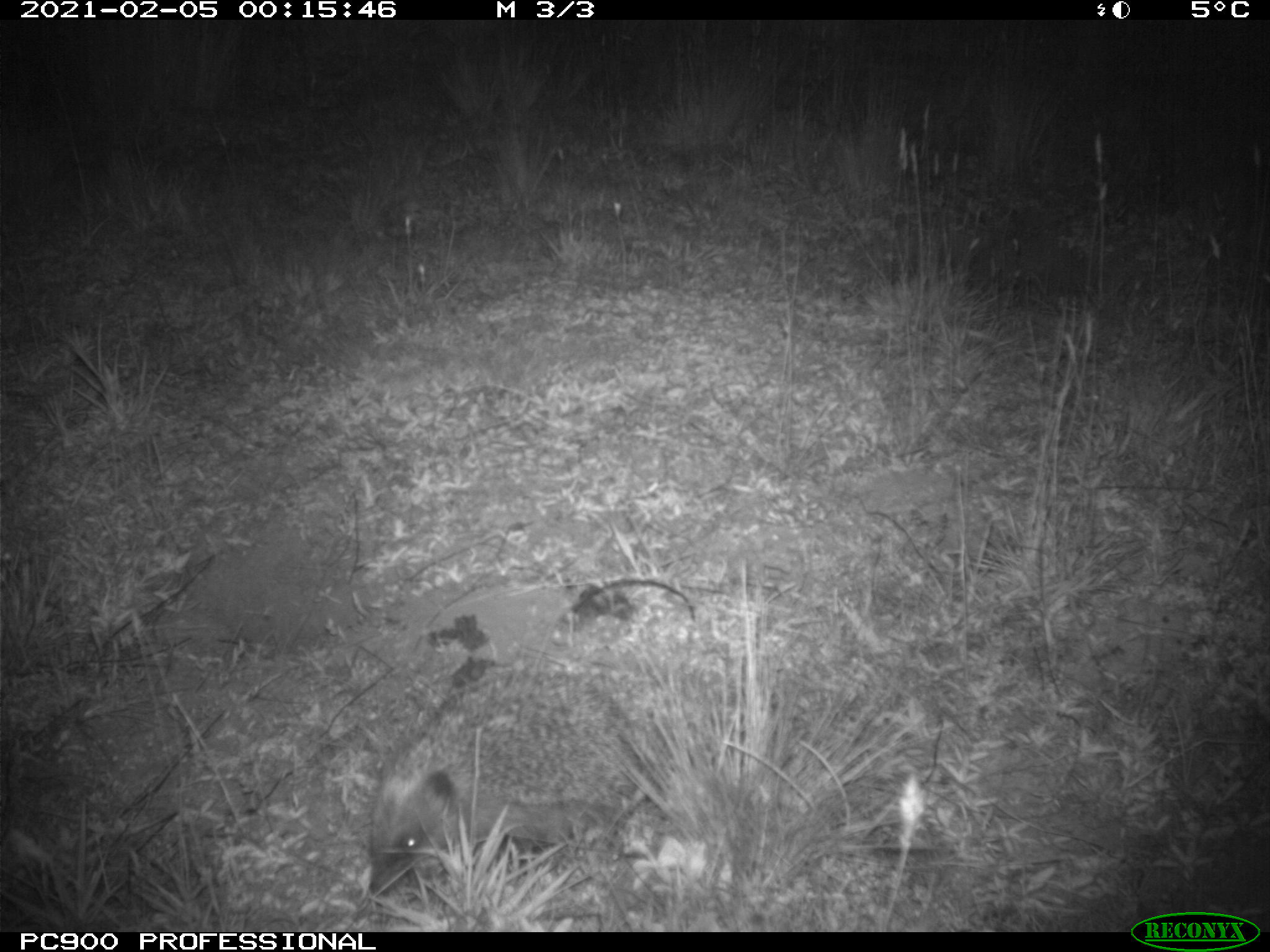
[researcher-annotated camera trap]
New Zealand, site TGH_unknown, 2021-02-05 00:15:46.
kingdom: Animalia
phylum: Chordata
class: Mammalia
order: Eulipotyphla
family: Erinaceidae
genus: Erinaceus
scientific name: Erinaceus europaeus europaeus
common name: european hedgehog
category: hedgehog